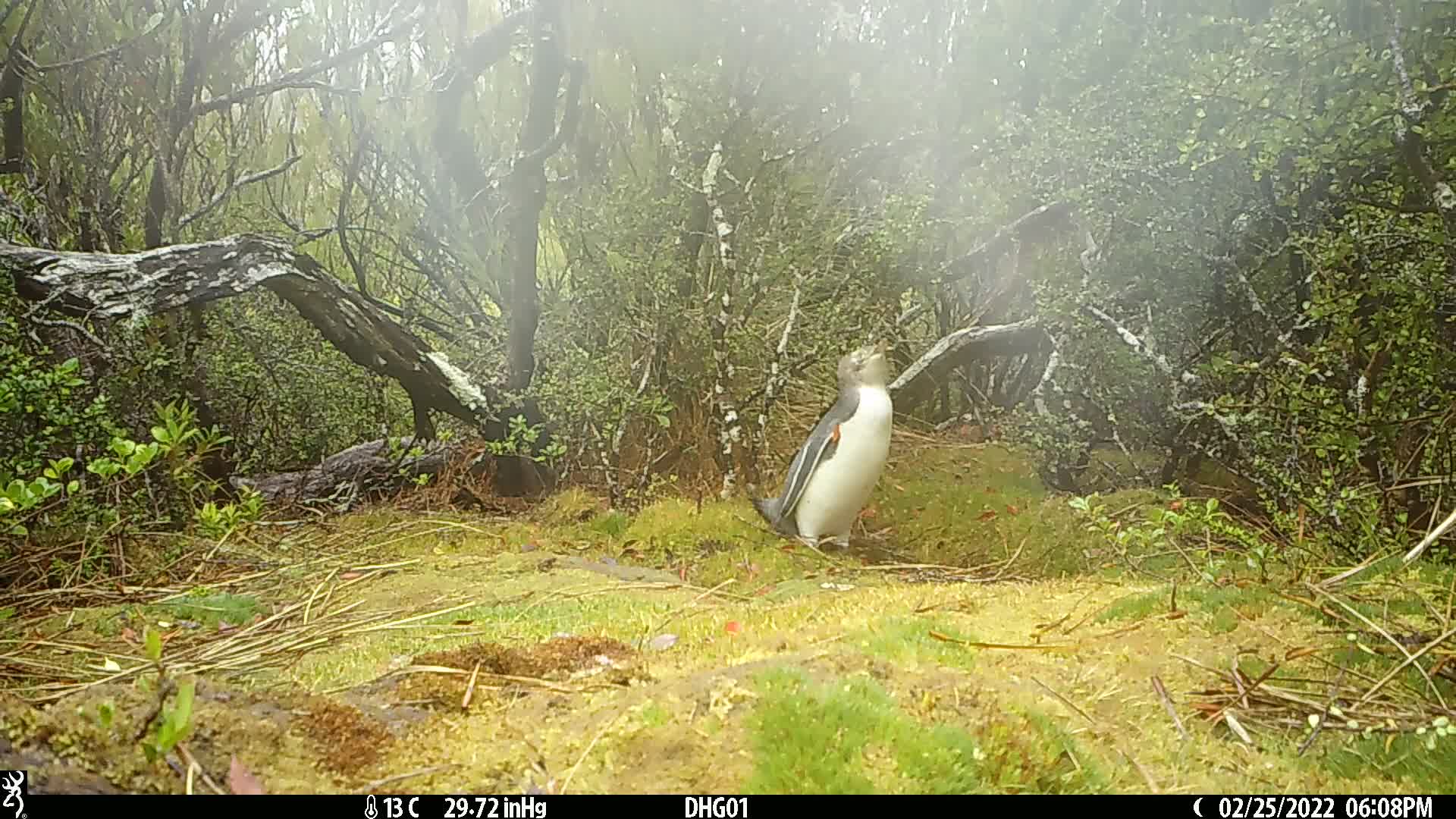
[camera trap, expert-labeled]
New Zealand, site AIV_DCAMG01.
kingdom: Animalia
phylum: Chordata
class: Aves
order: Sphenisciformes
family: Spheniscidae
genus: Megadyptes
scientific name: Megadyptes antipodes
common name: yellow-eyed penguin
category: yellow eyed penguin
Yellow eyed penguin (yellow-eyed penguin) (Megadyptes antipodes).